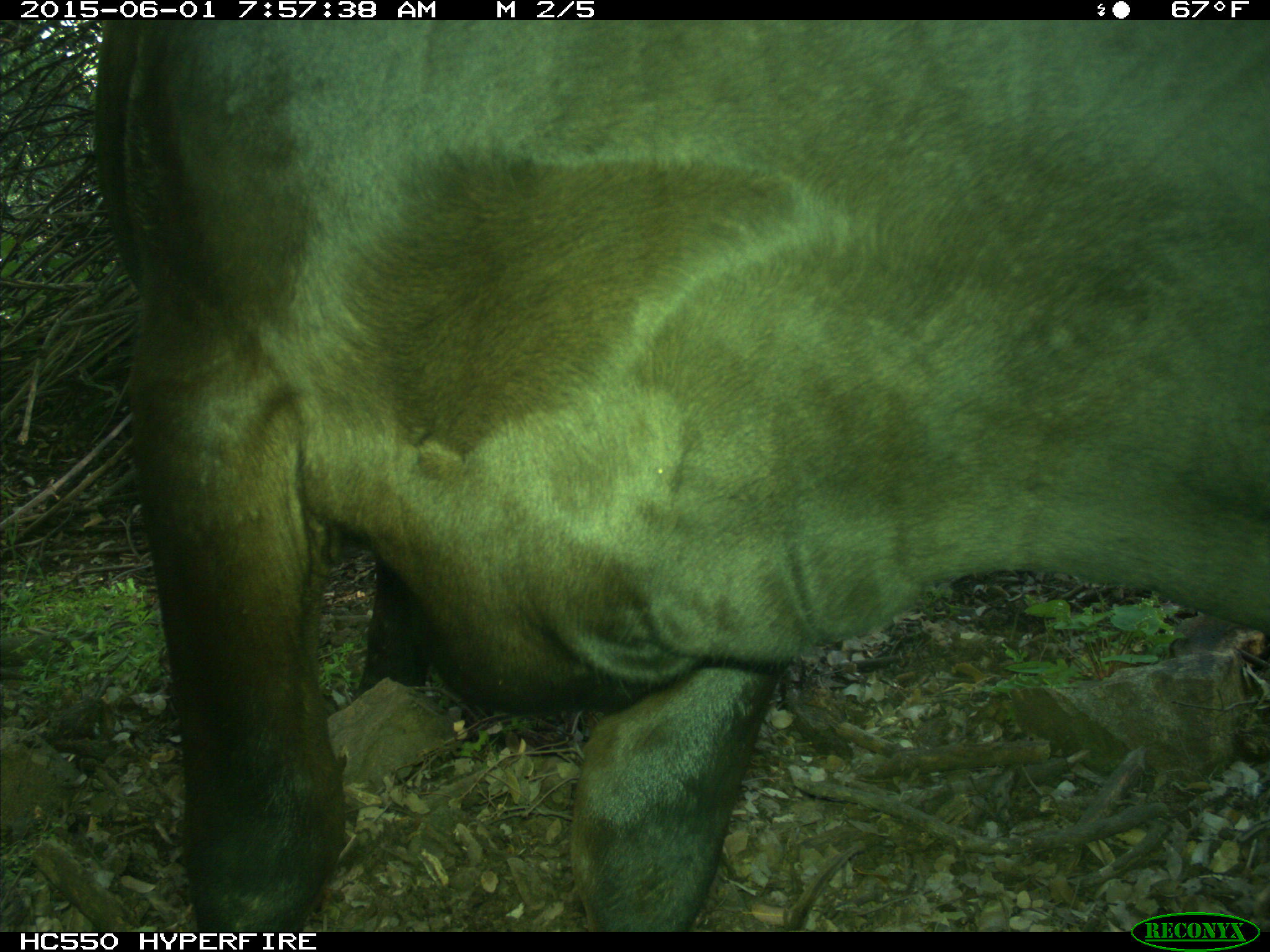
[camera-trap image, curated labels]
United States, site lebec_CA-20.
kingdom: Animalia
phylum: Chordata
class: Mammalia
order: Artiodactyla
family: Bovidae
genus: Bos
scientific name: Bos taurus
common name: domestic cow